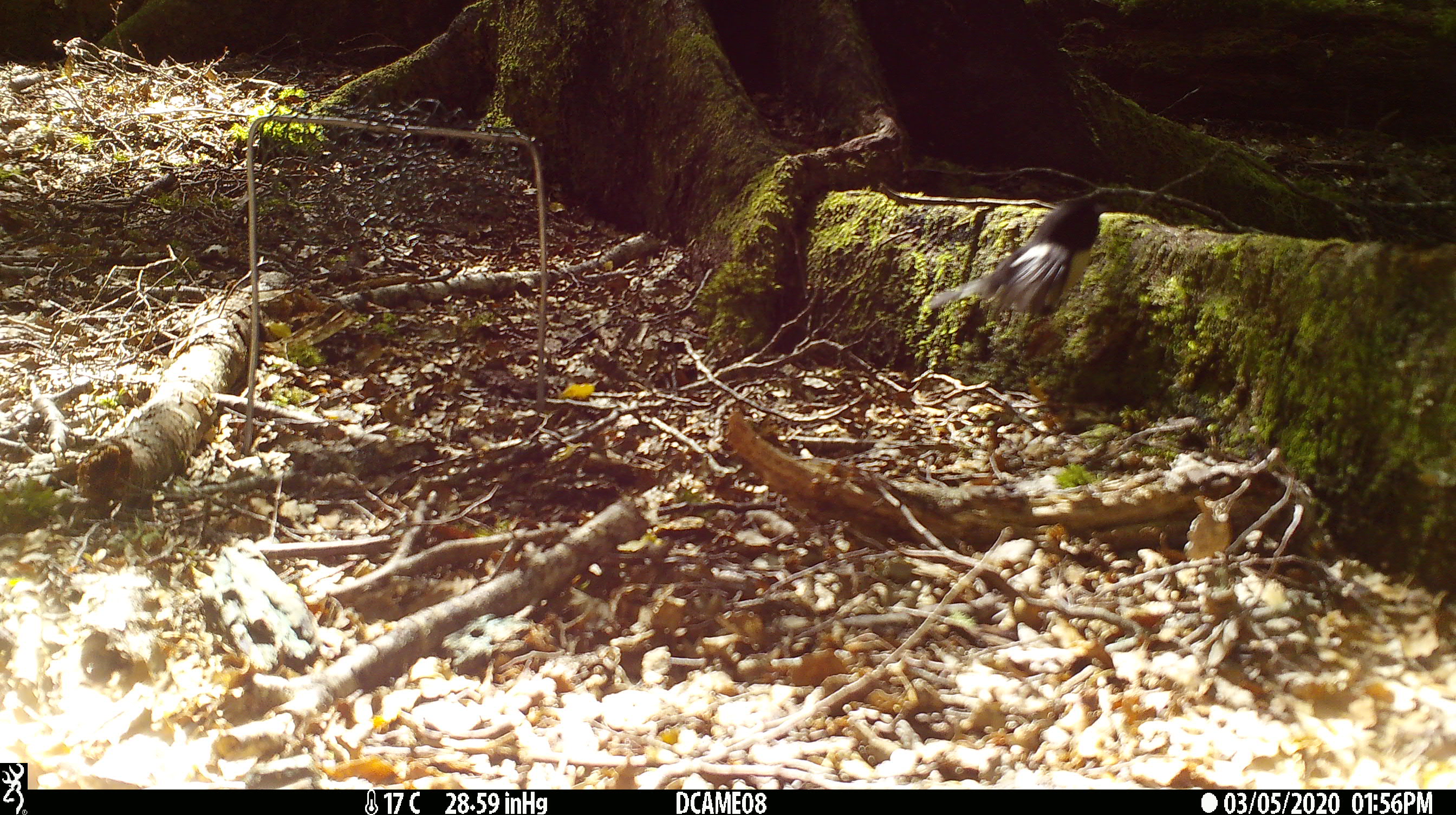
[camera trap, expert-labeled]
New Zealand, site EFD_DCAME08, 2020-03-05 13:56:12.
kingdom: Animalia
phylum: Chordata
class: Aves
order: Passeriformes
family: Petroicidae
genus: Petroica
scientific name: Petroica macrocephala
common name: tomtit